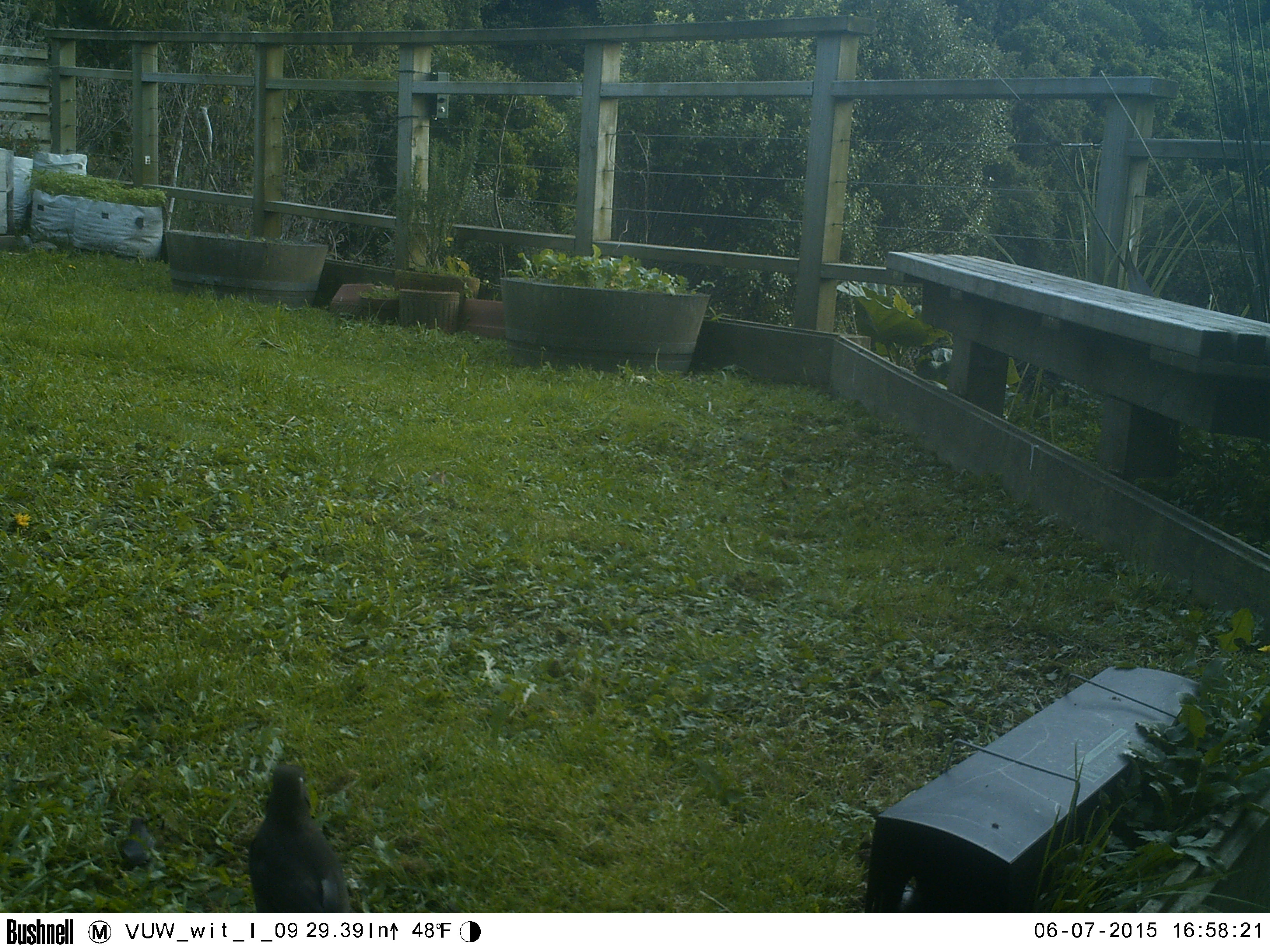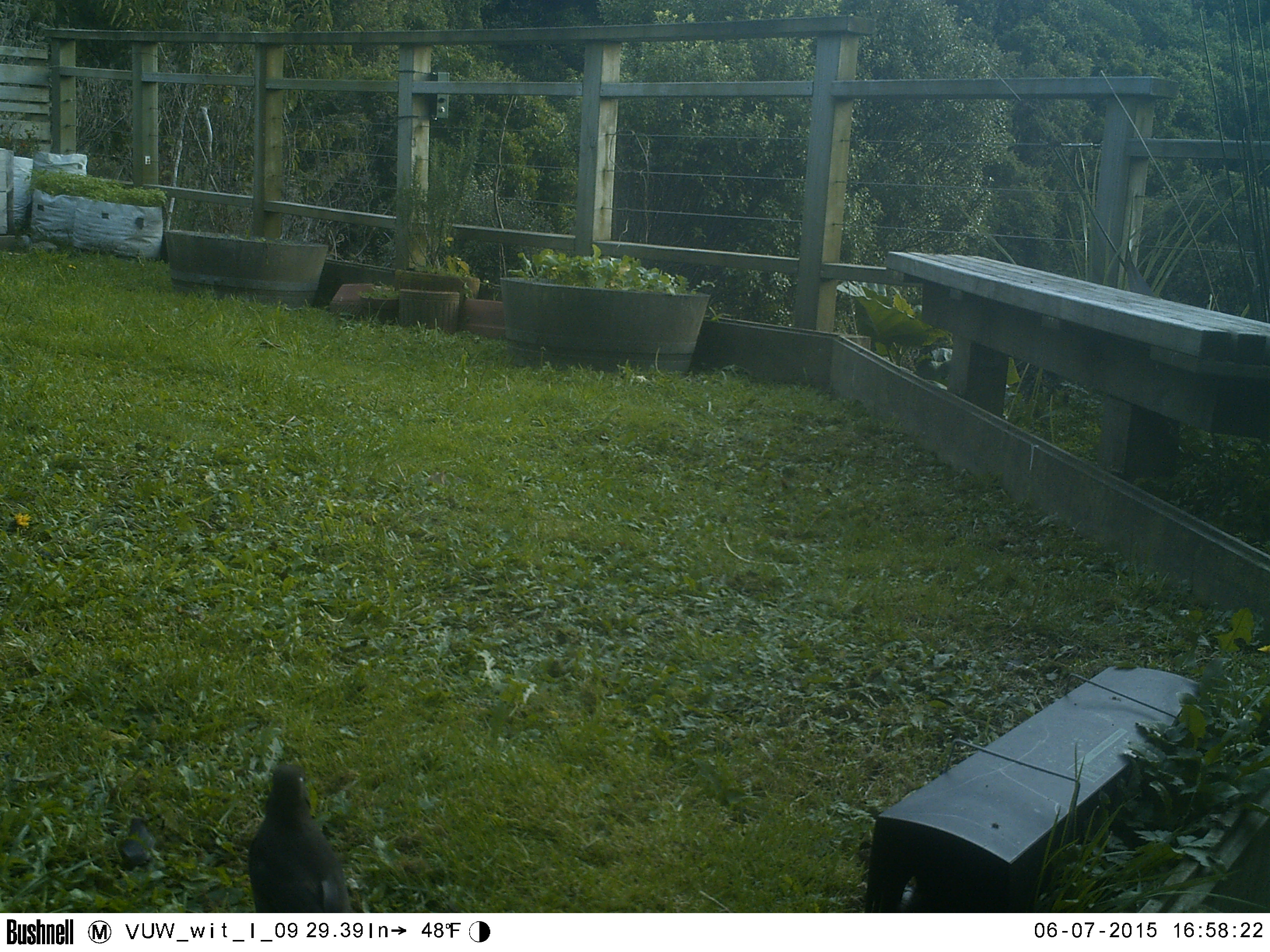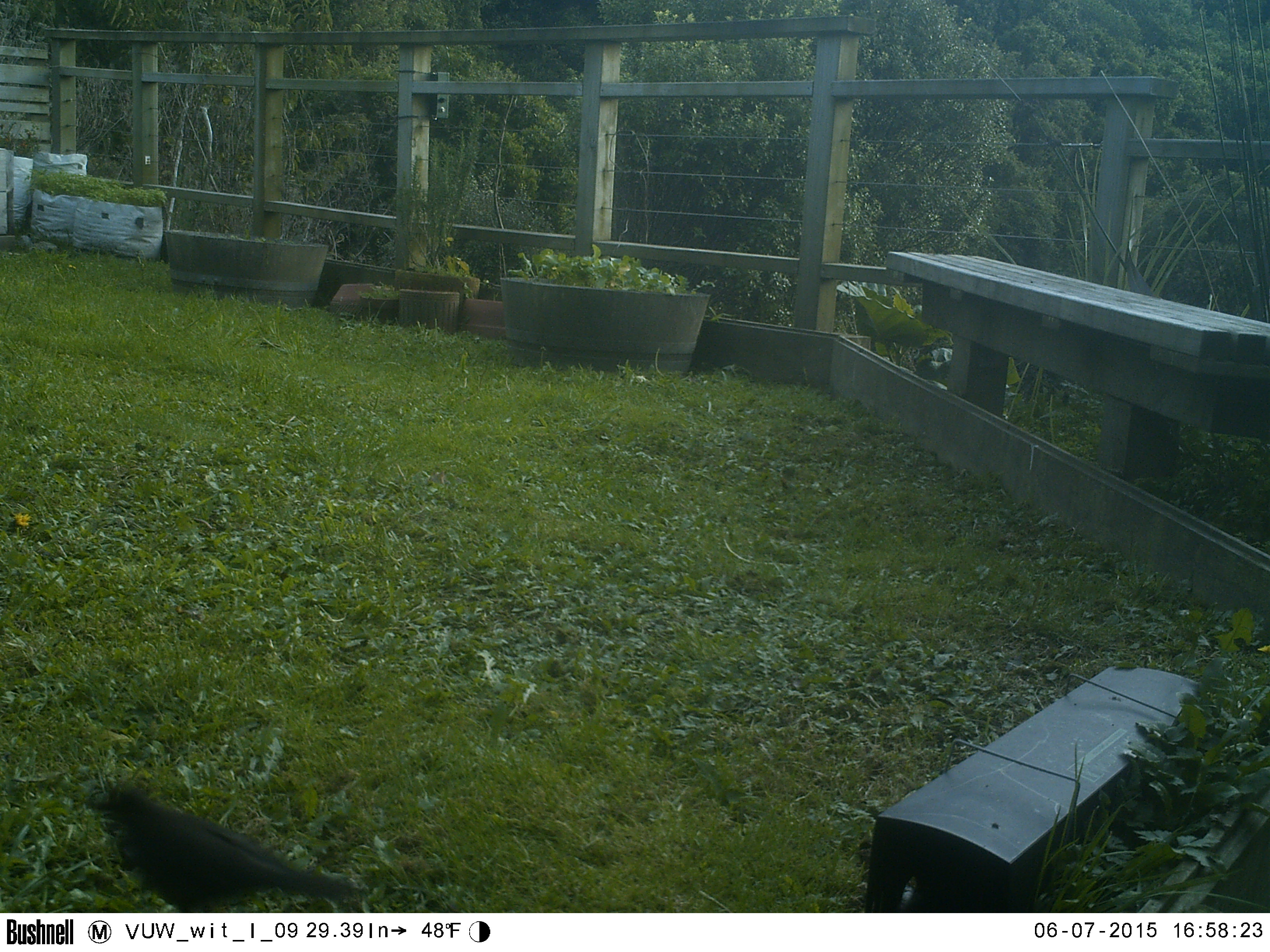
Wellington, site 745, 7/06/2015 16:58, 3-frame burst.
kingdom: Animalia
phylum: Chordata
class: Aves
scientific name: Aves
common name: bird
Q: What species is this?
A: Bird (Aves).